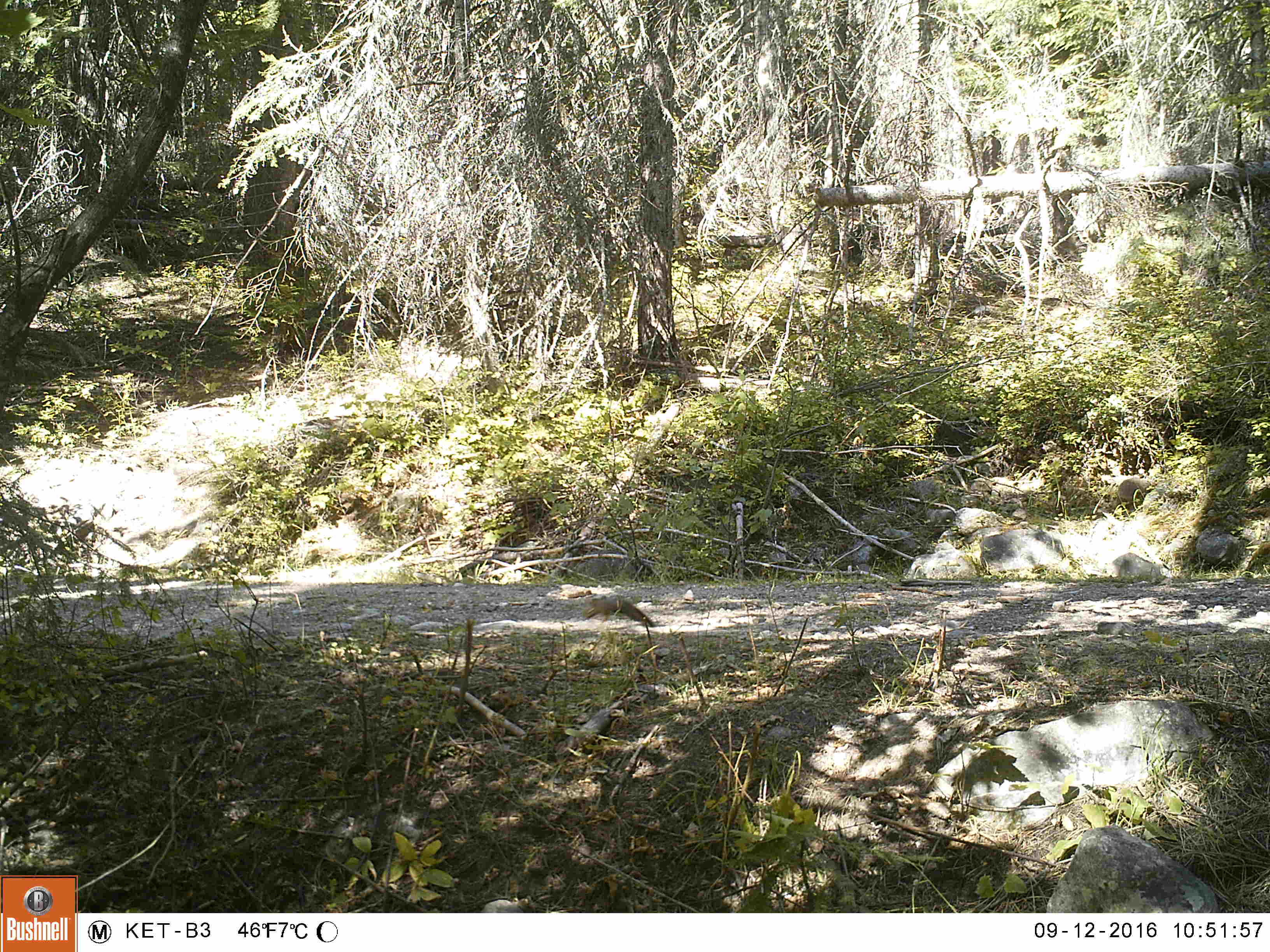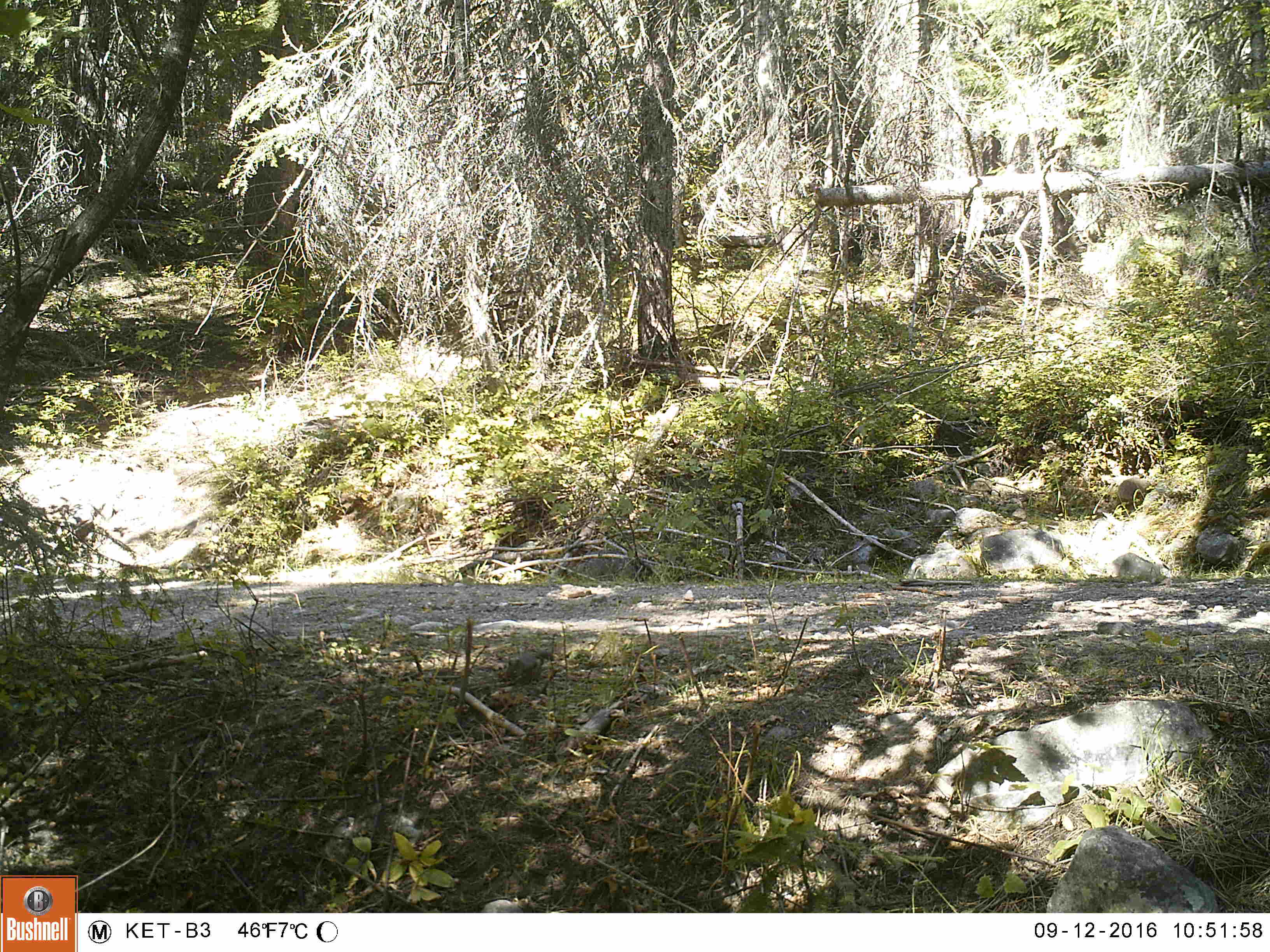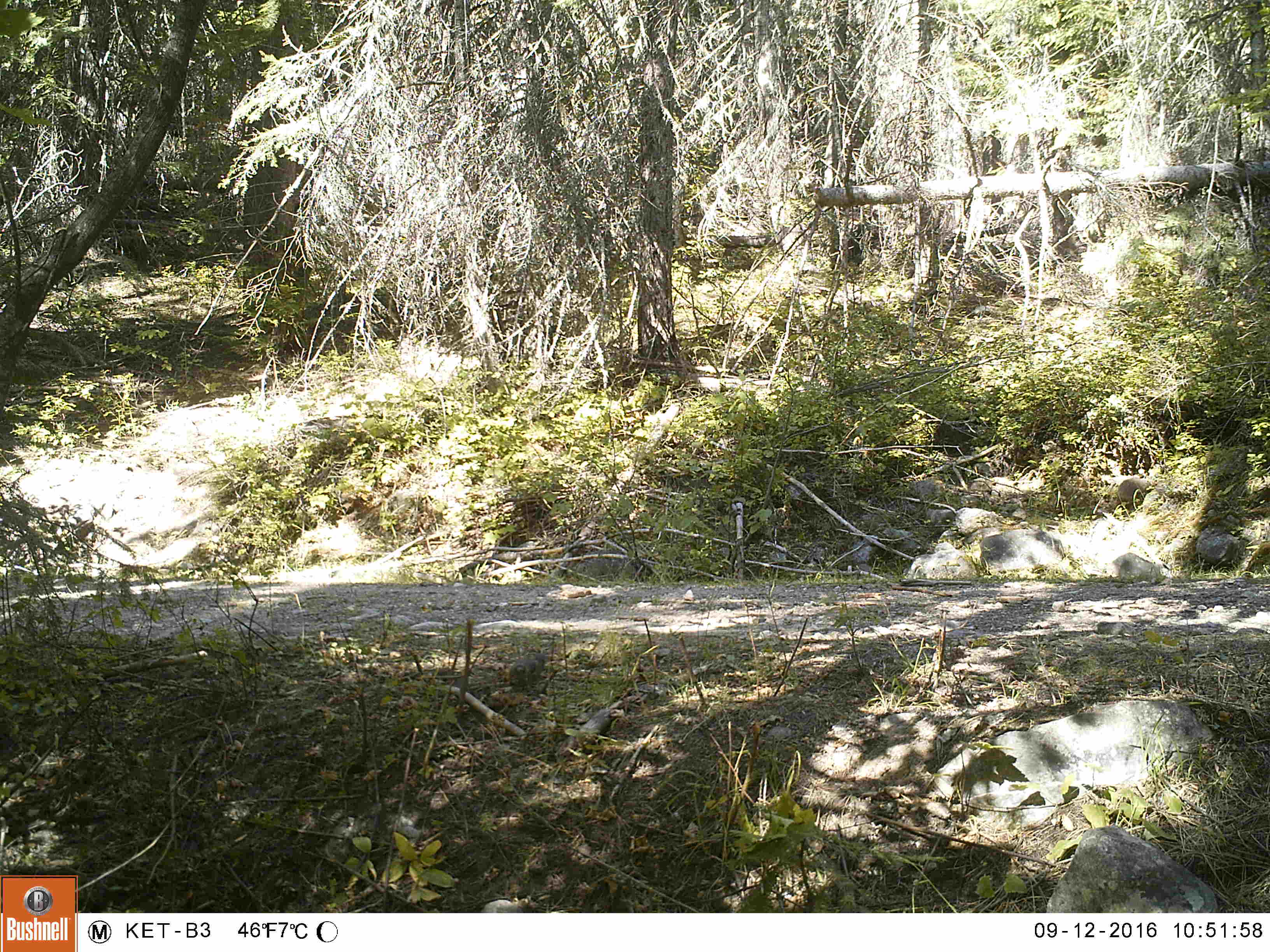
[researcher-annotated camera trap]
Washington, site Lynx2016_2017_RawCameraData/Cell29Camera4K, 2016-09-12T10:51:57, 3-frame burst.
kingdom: Animalia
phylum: Chordata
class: Mammalia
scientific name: Mammalia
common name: small mammal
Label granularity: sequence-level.